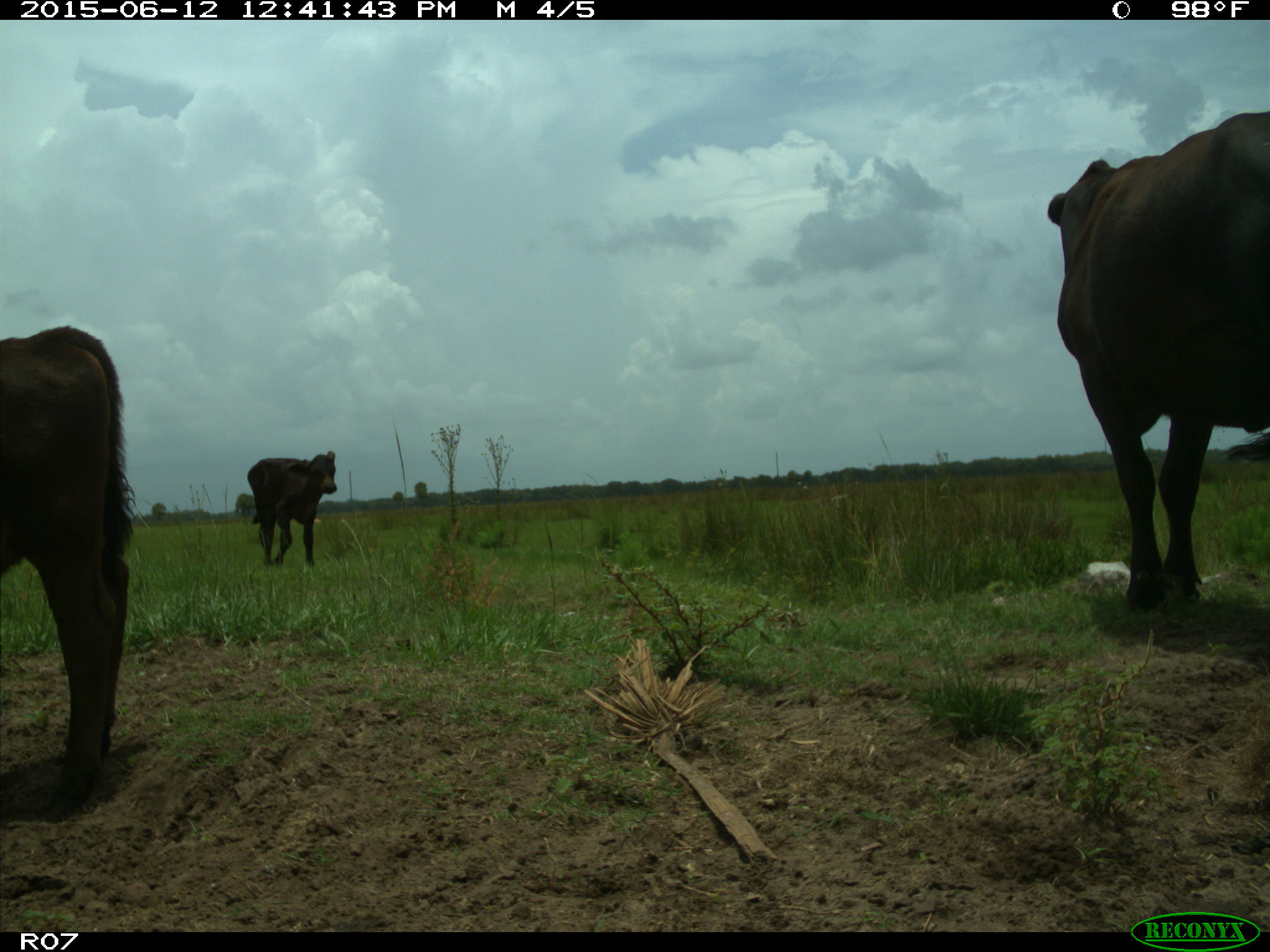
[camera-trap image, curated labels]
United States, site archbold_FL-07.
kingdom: Animalia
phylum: Chordata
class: Mammalia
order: Artiodactyla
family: Bovidae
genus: Bos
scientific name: Bos taurus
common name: domestic cow